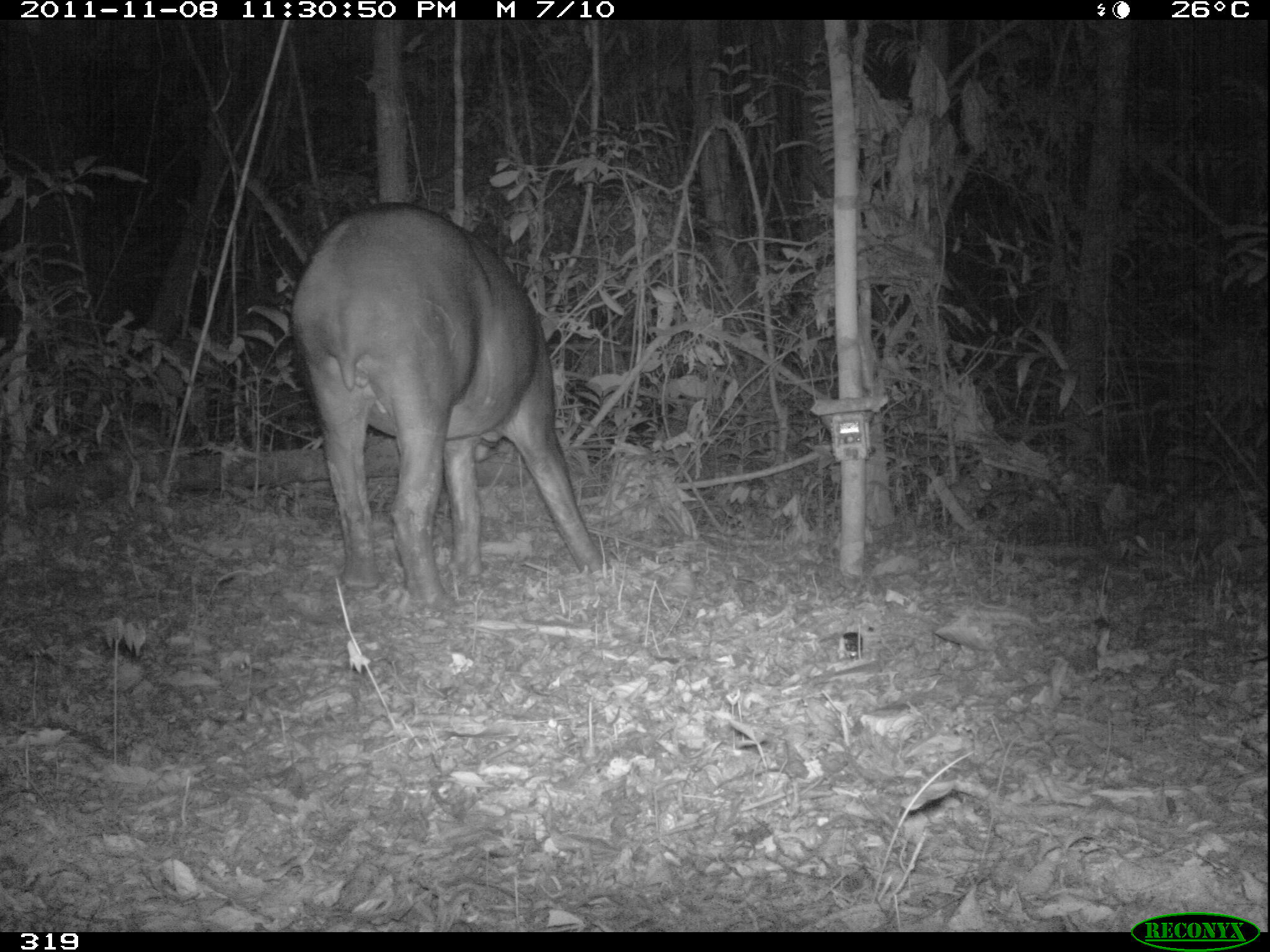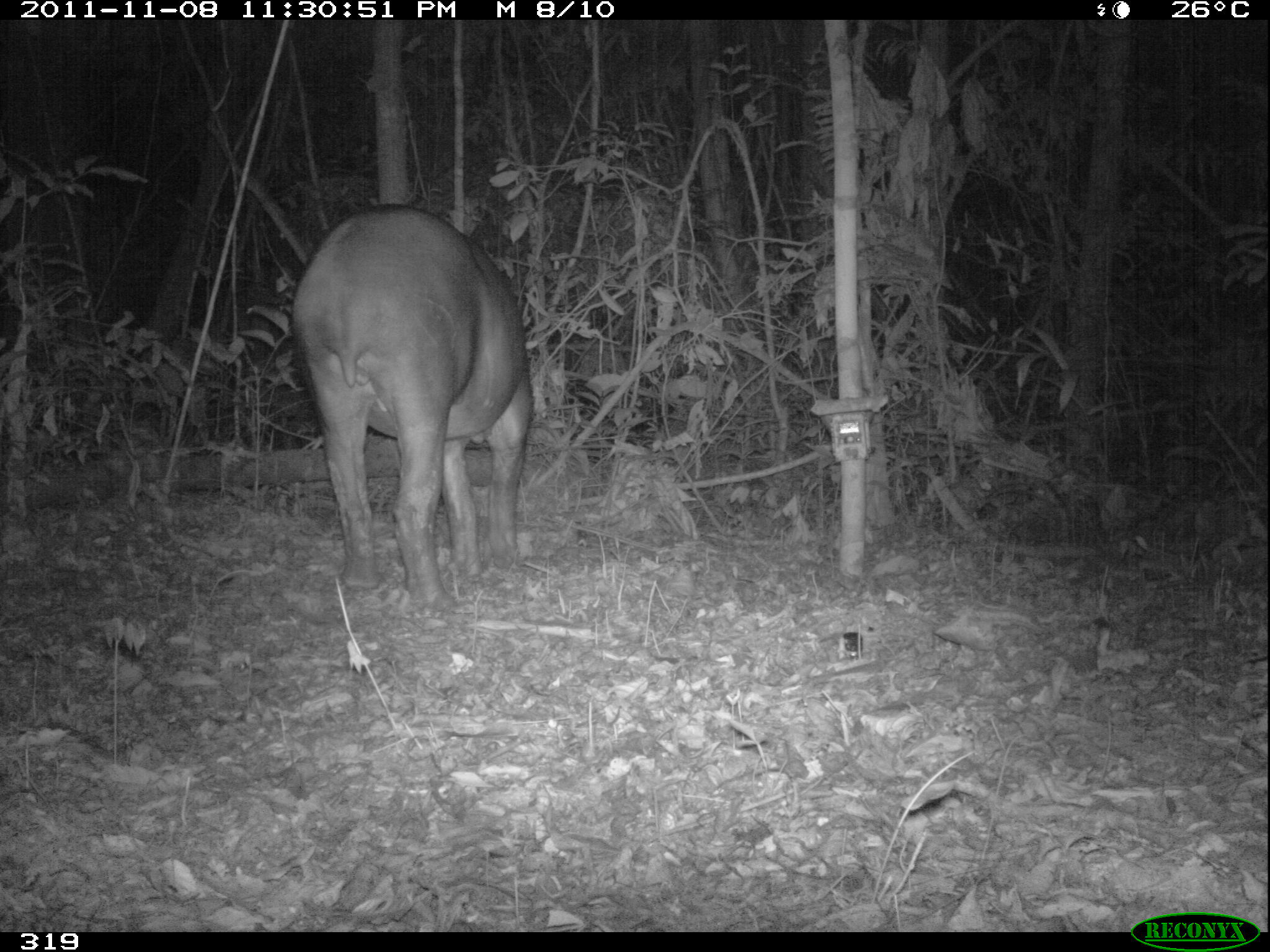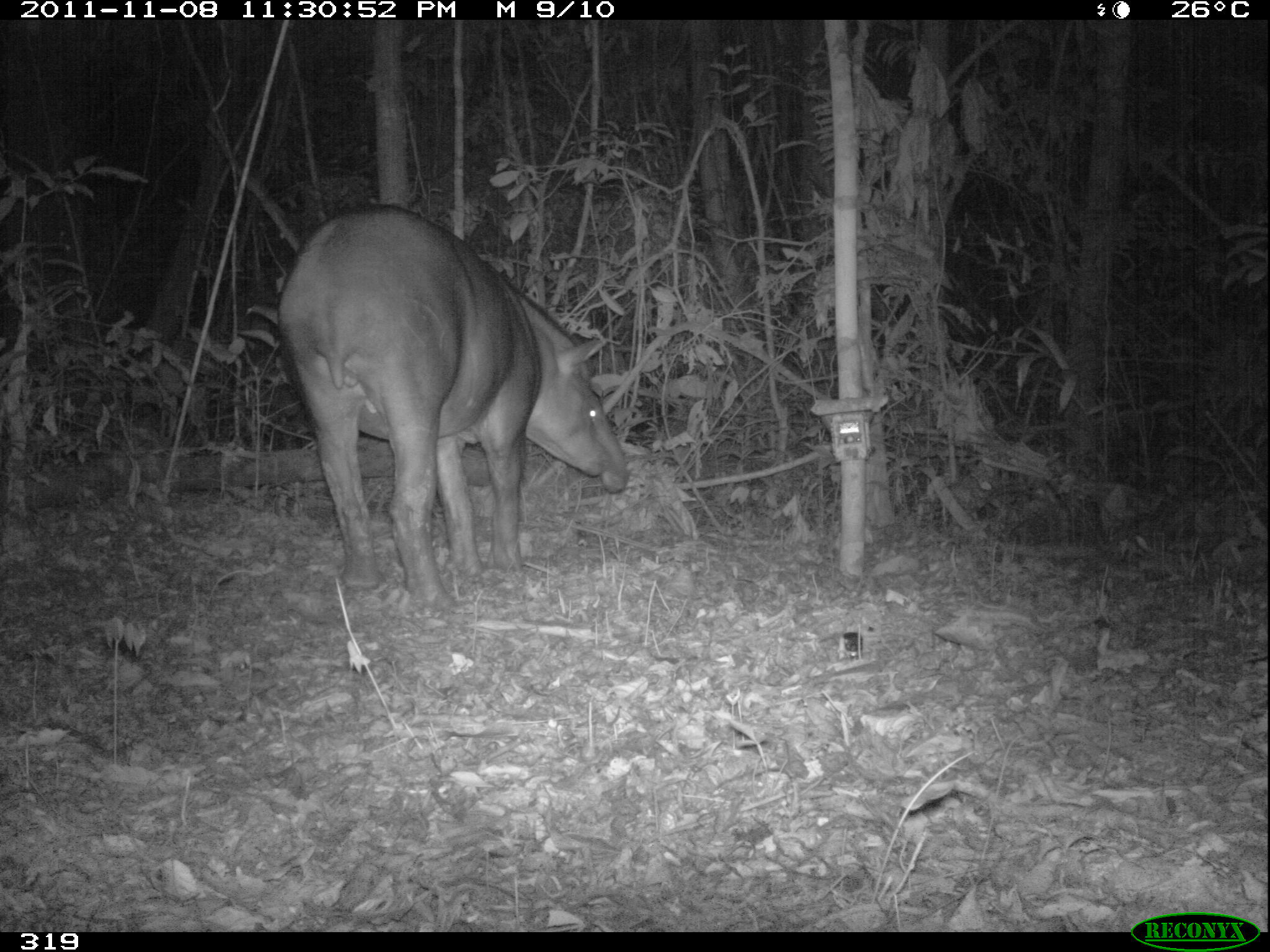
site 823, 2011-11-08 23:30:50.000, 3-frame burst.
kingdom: Animalia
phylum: Chordata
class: Mammalia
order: Perissodactyla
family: Tapiridae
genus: Tapirus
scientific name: Tapirus terrestris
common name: south american tapir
Tapirus terrestris (south american tapir).